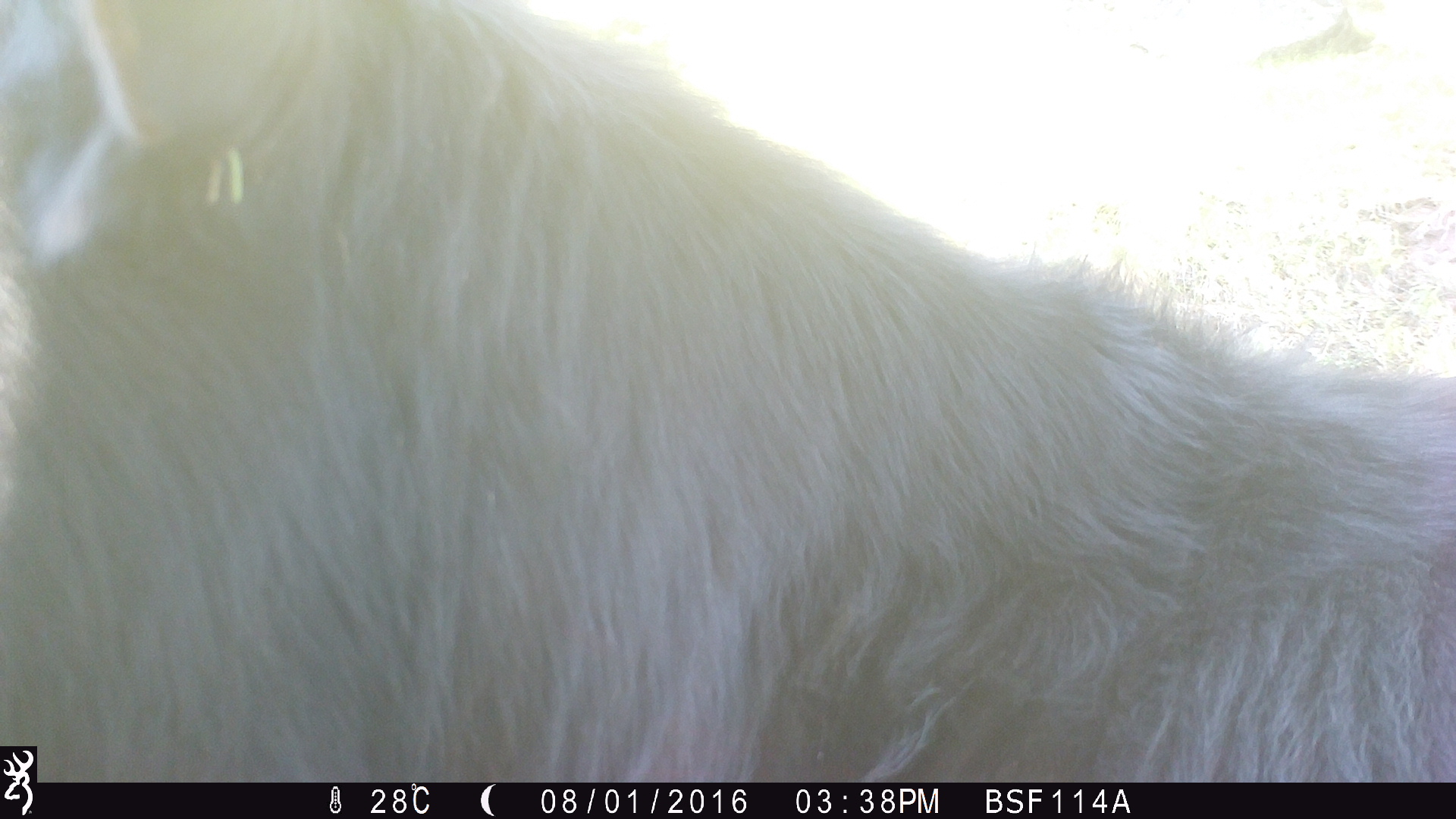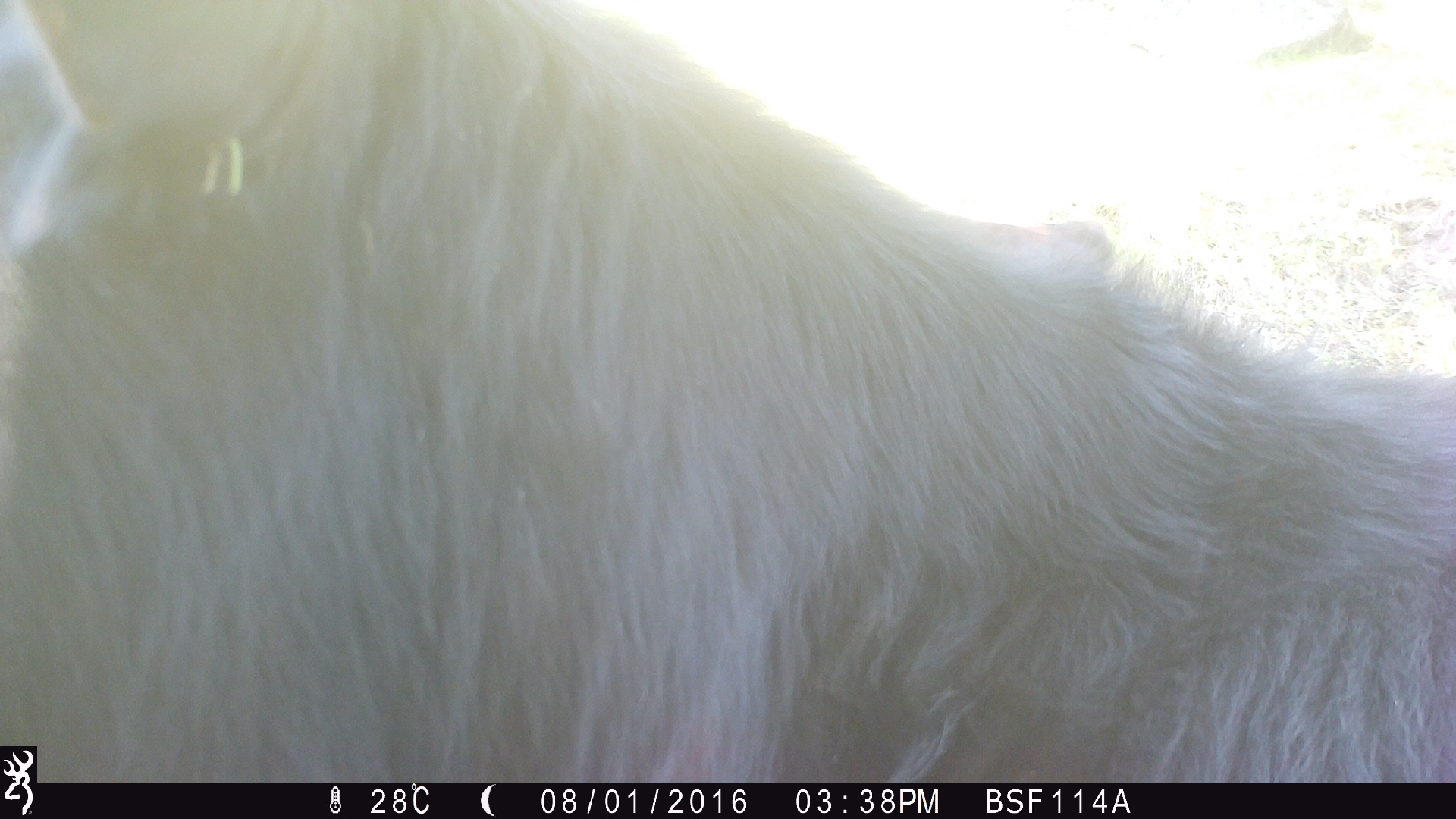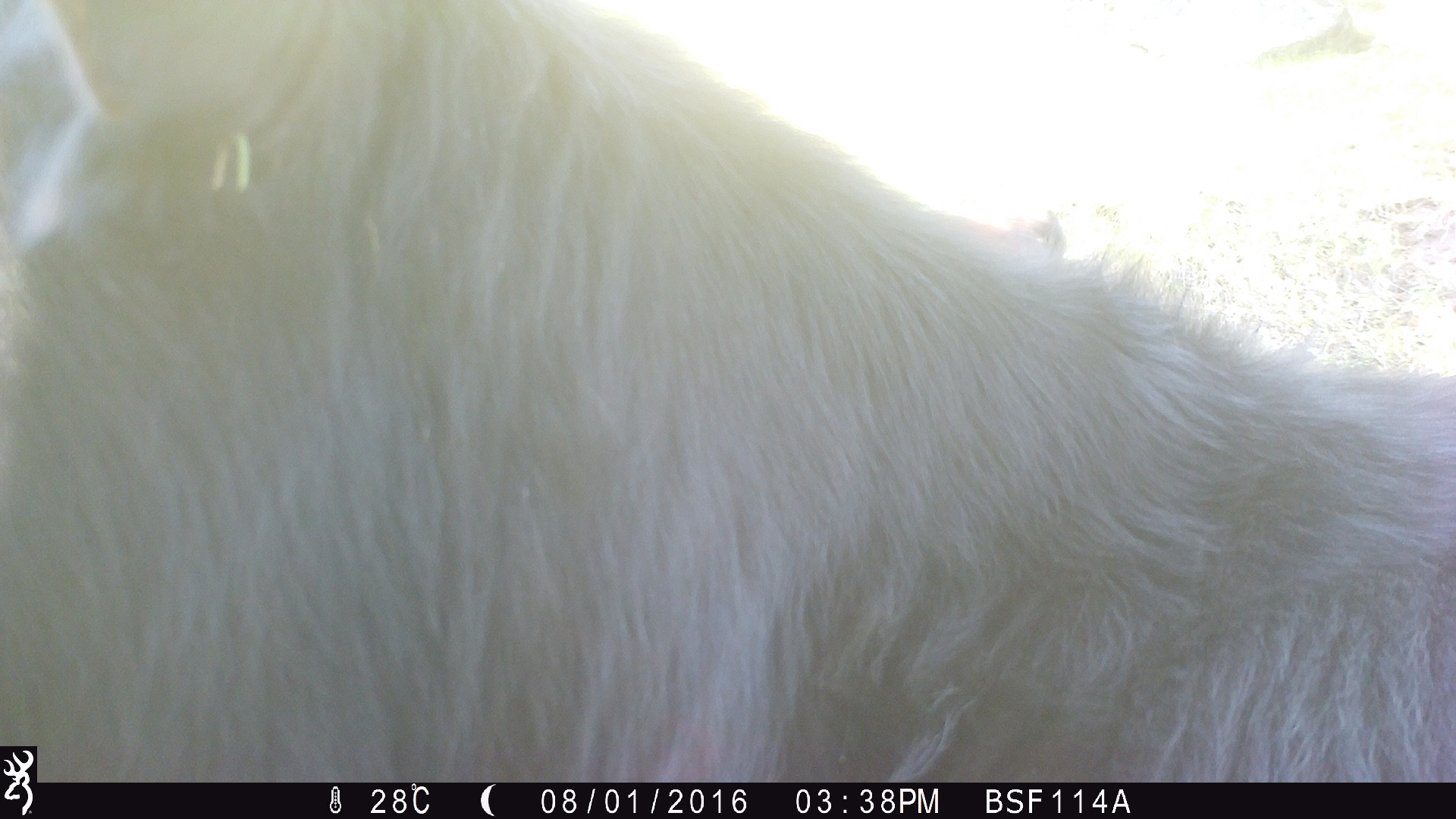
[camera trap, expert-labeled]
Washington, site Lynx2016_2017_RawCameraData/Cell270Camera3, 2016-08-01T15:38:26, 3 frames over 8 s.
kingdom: Animalia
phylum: Chordata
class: Mammalia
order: Artiodactyla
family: Bovidae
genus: Bos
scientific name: Bos taurus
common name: domestic cattle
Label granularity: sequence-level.